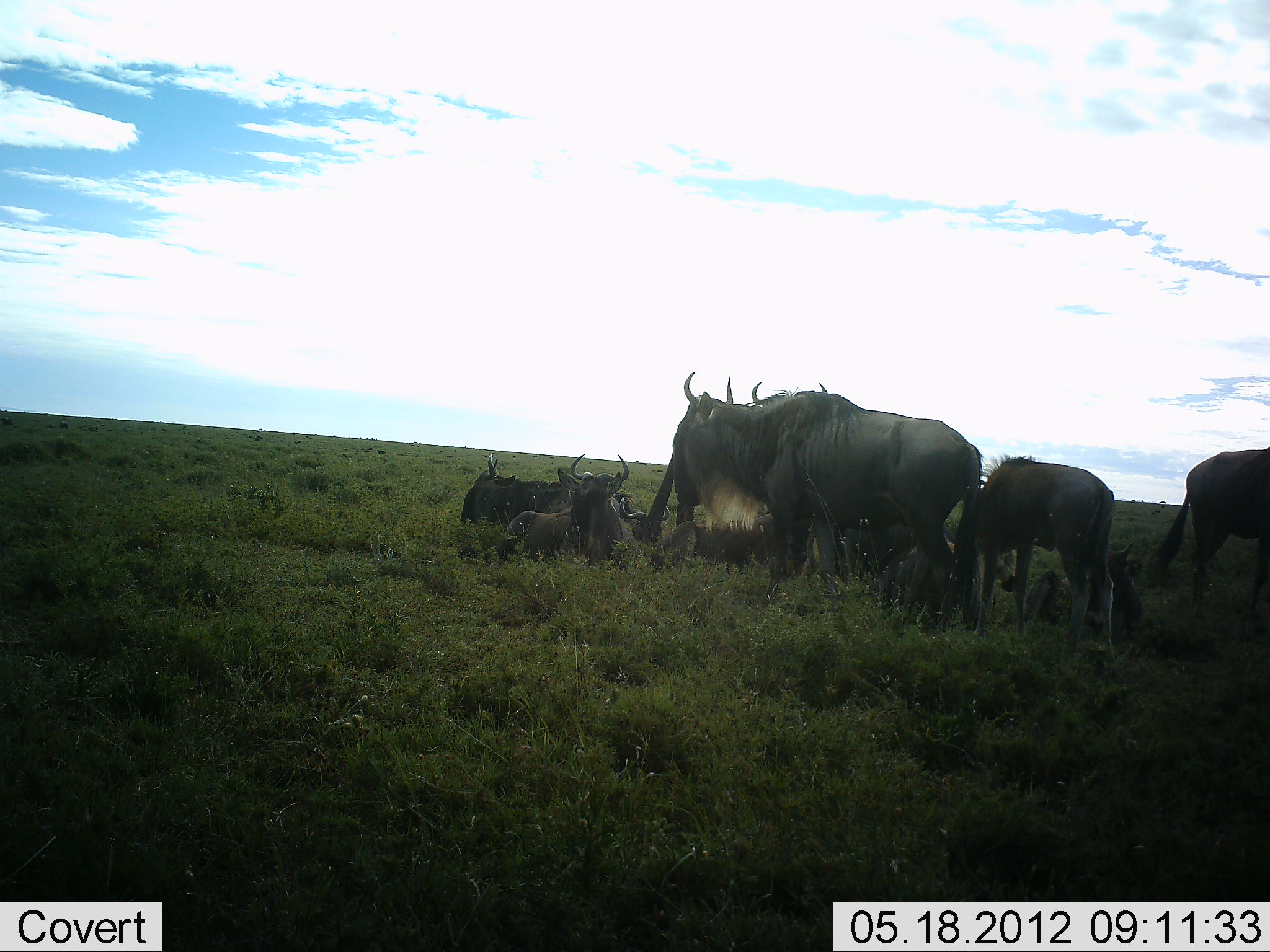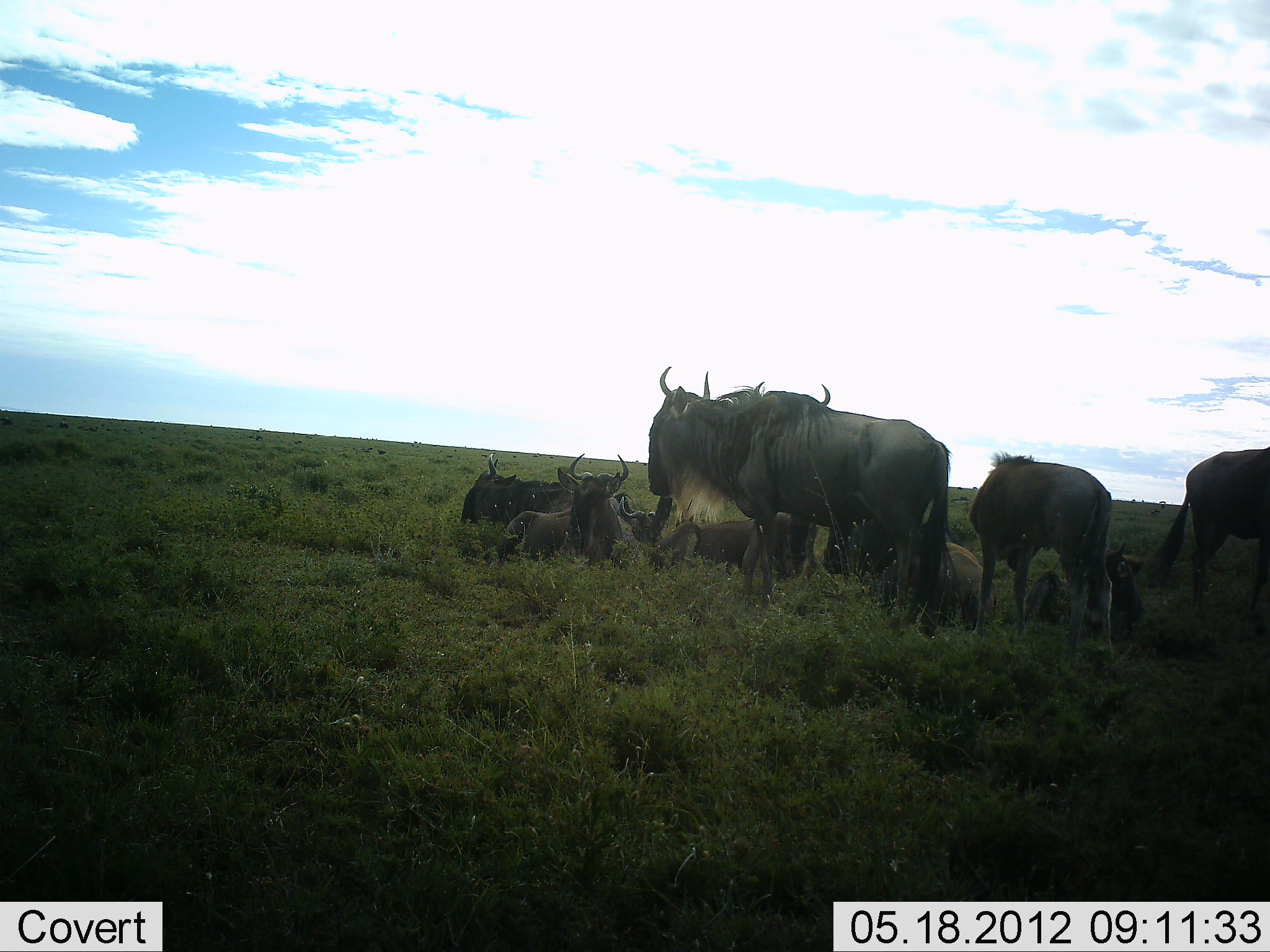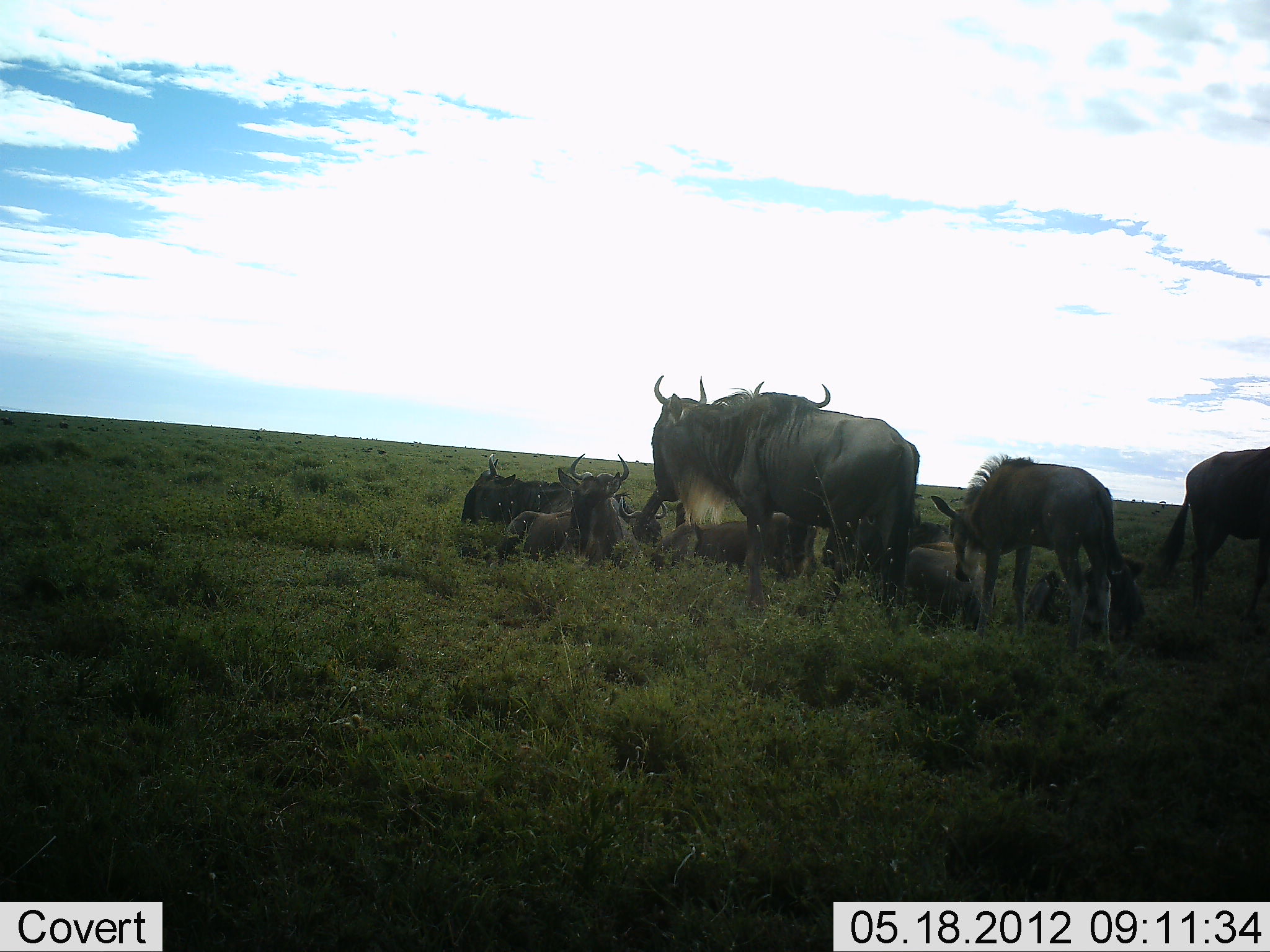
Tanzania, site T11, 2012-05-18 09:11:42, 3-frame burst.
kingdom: Animalia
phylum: Chordata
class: Mammalia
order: Artiodactyla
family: Bovidae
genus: Connochaetes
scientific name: Connochaetes taurinus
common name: blue wildebeest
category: wildebeest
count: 9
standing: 100%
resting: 100%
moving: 0%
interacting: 10%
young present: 20%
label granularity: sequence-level